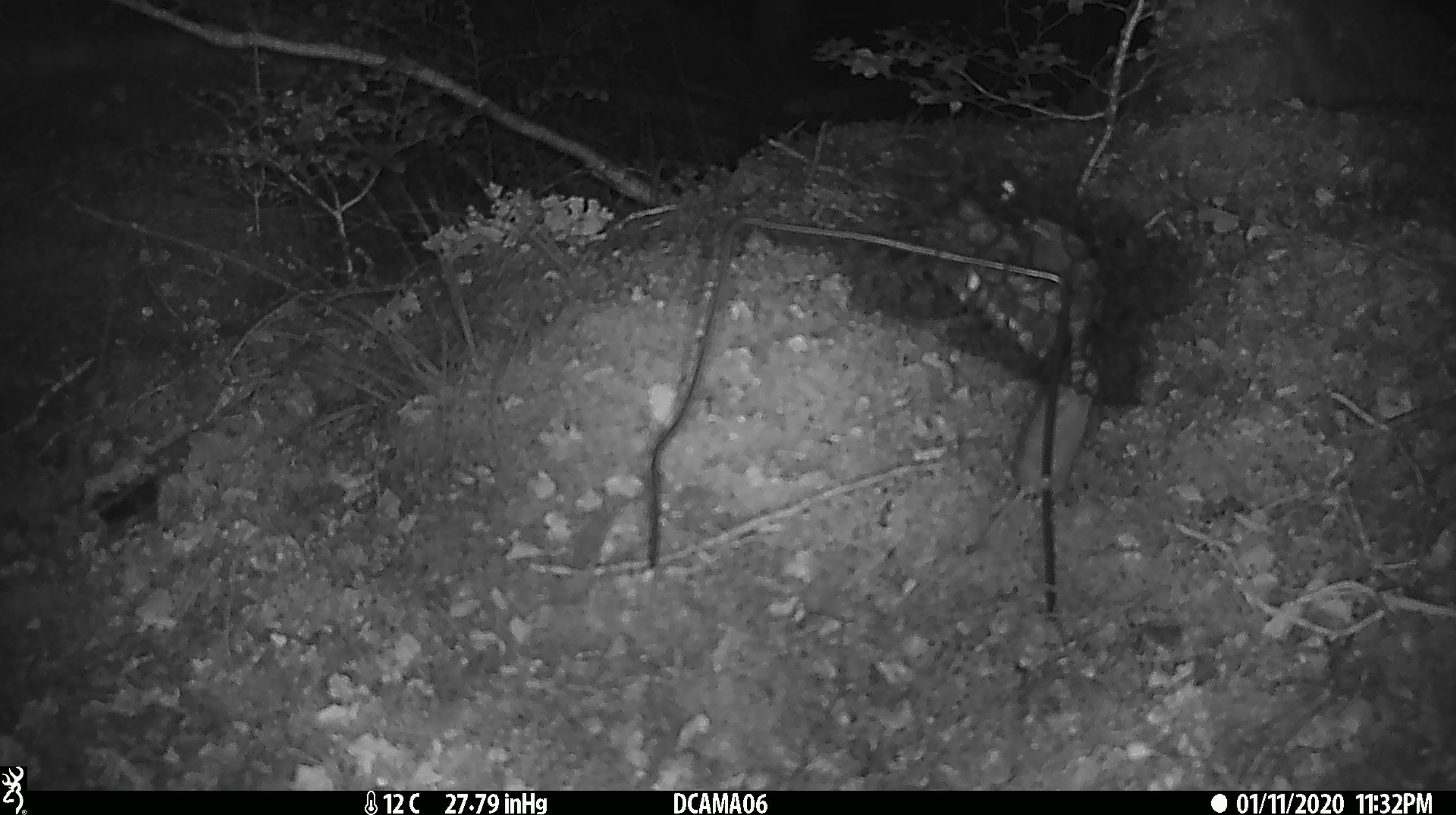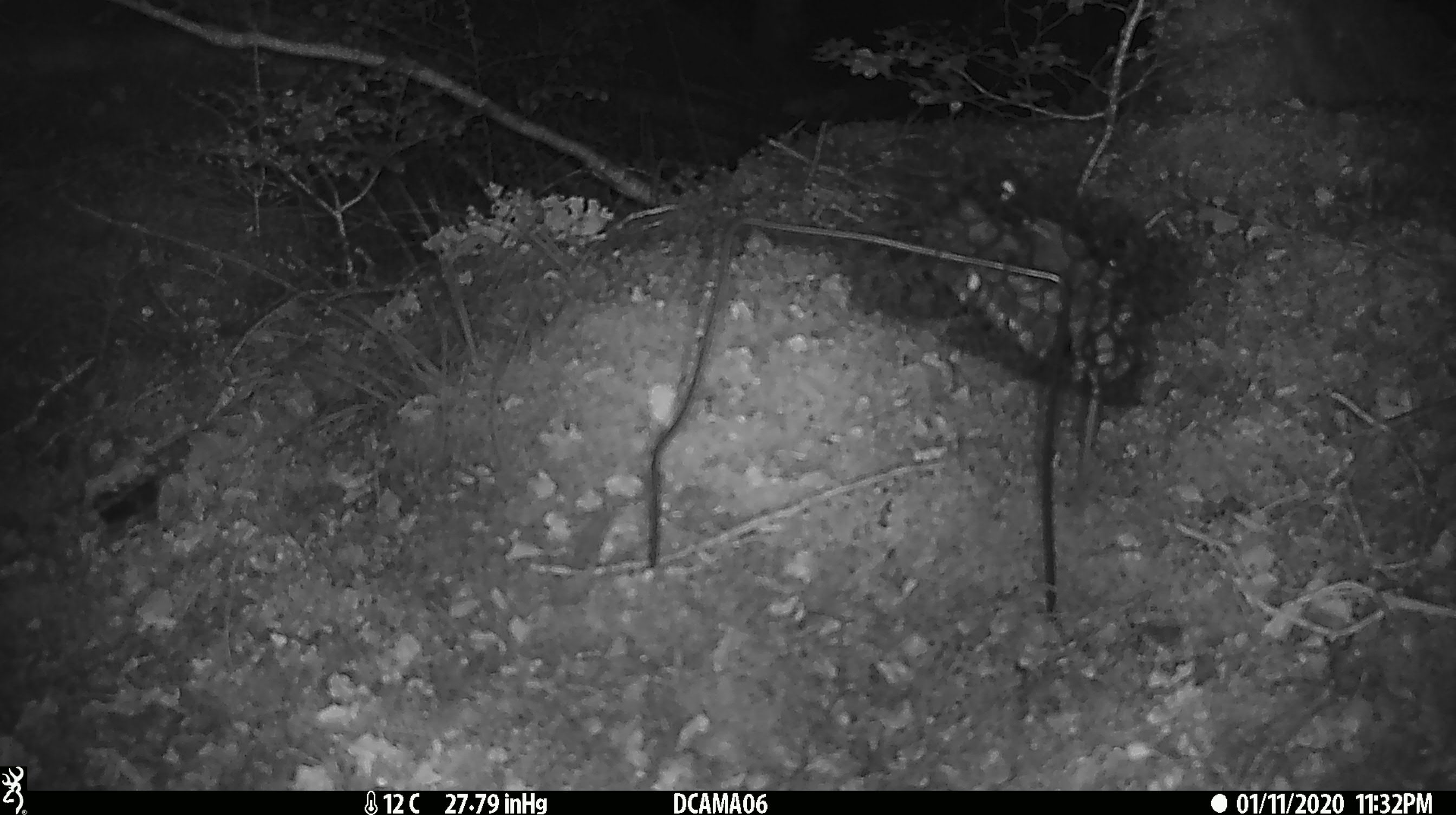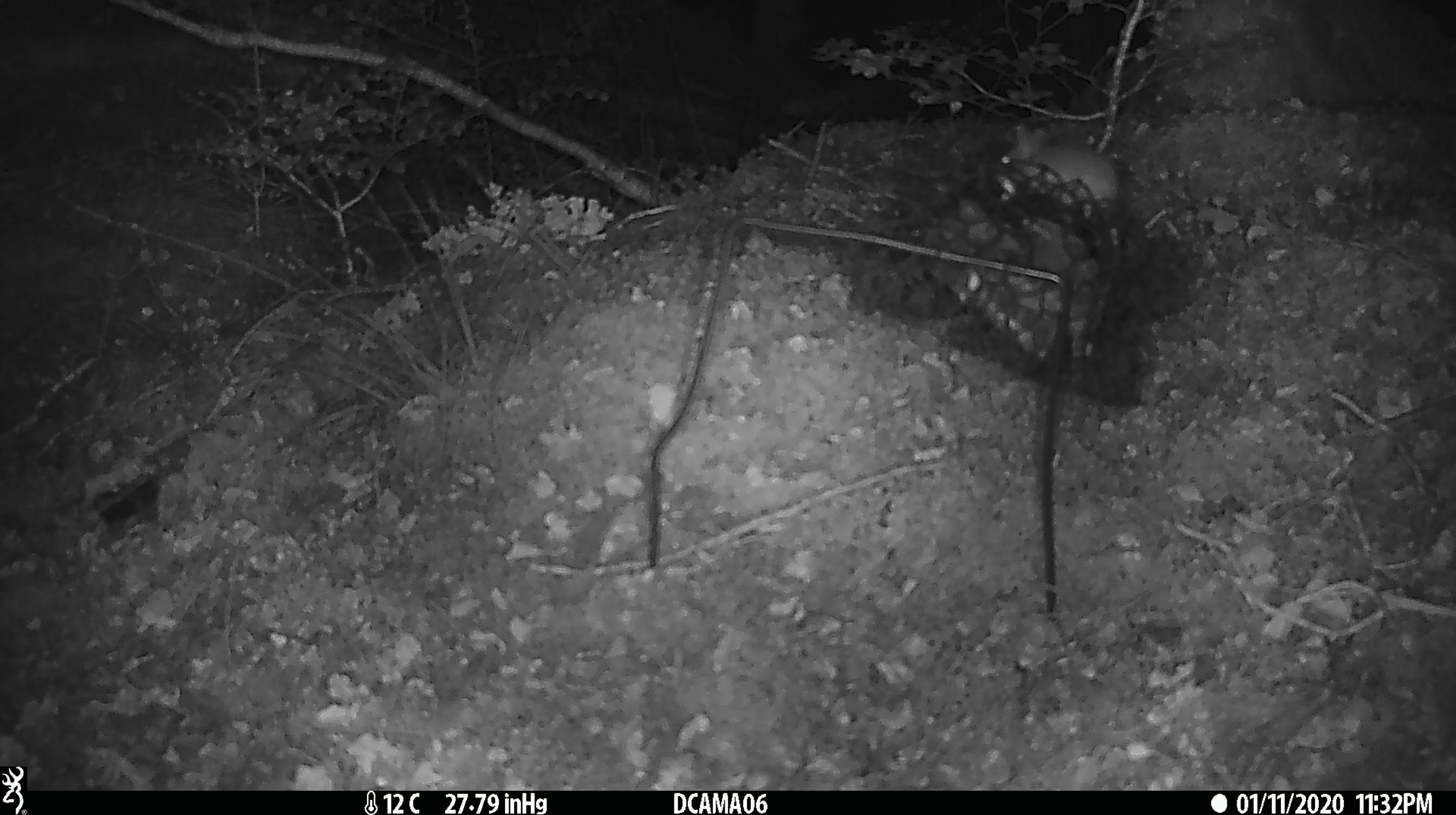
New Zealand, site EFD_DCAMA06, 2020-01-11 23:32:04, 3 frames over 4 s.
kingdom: Animalia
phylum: Chordata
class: Mammalia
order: Rodentia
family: Muridae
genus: Mus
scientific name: Mus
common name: mouse